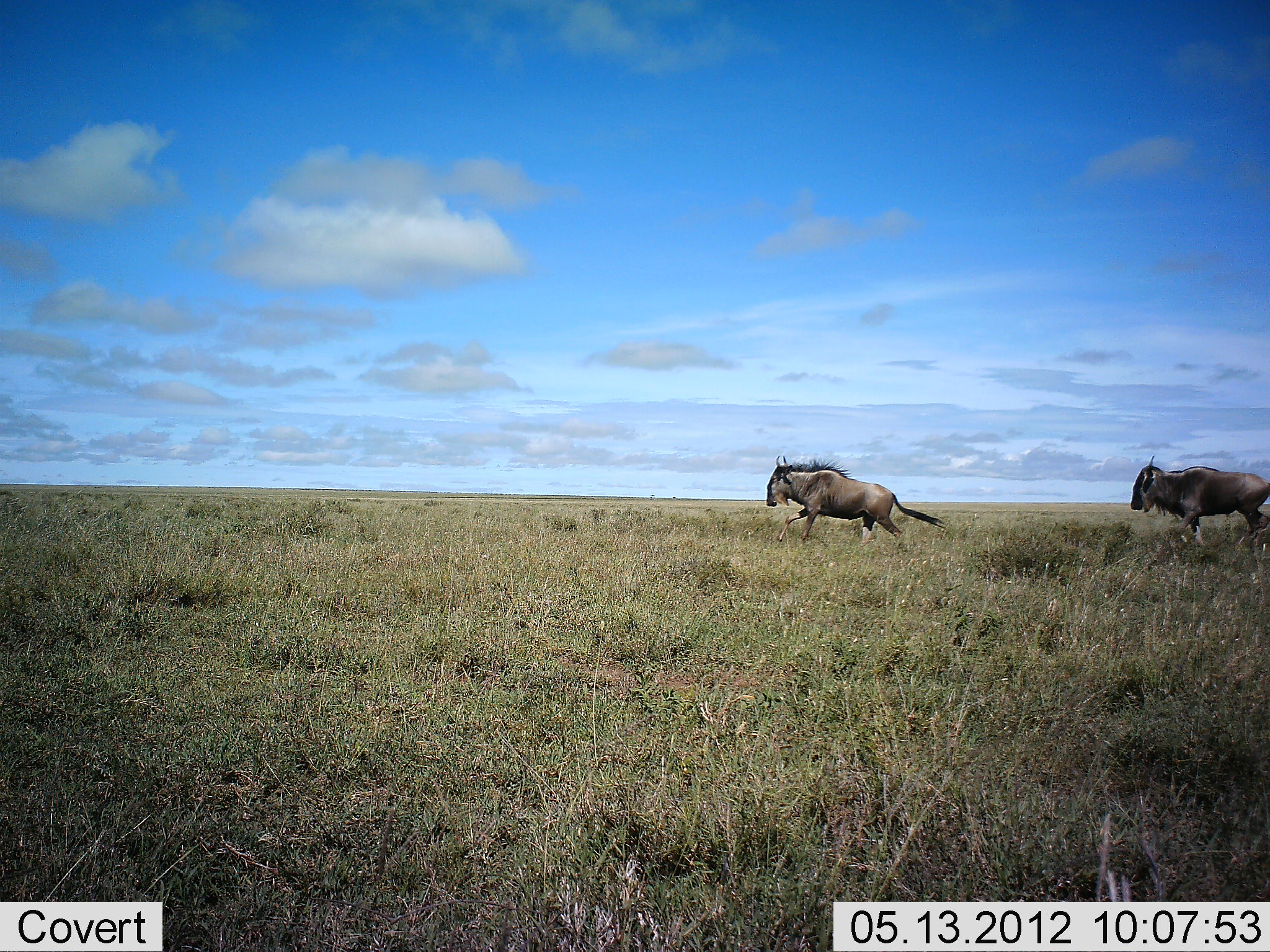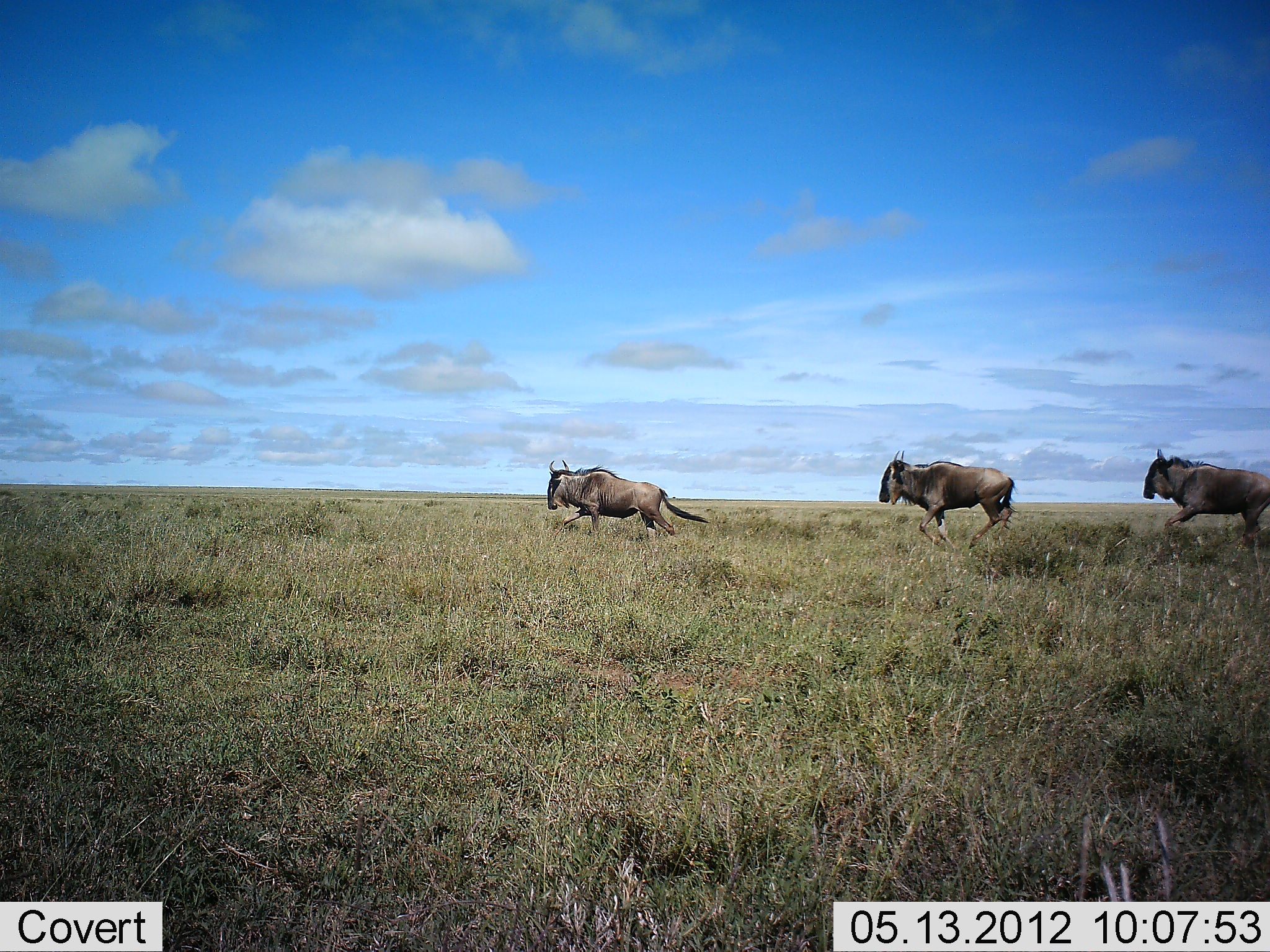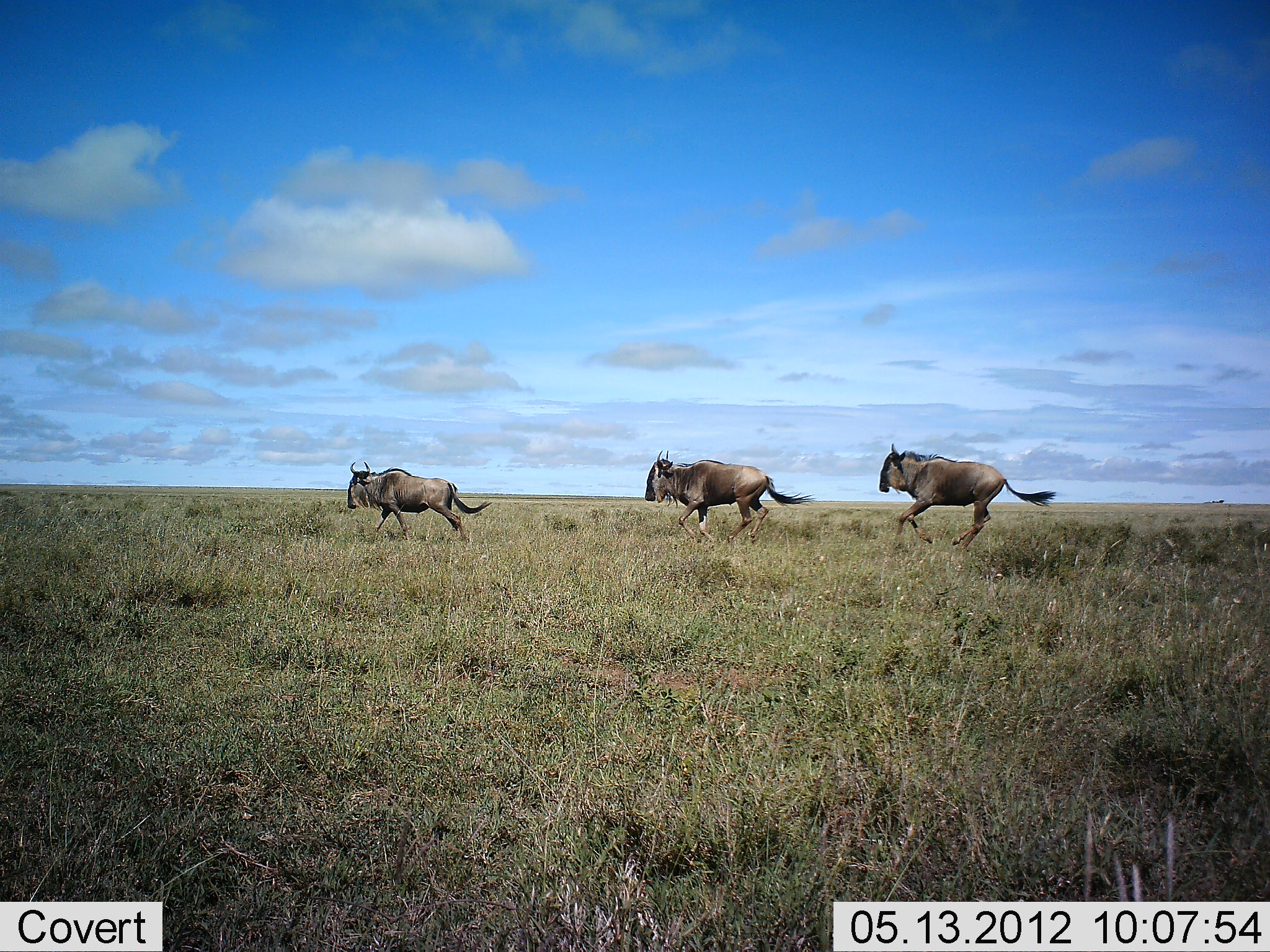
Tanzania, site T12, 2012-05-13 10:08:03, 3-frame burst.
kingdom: Animalia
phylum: Chordata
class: Mammalia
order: Artiodactyla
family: Bovidae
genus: Connochaetes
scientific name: Connochaetes taurinus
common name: blue wildebeest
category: wildebeest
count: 3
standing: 0%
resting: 0%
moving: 100%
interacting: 0%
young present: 0%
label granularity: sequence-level